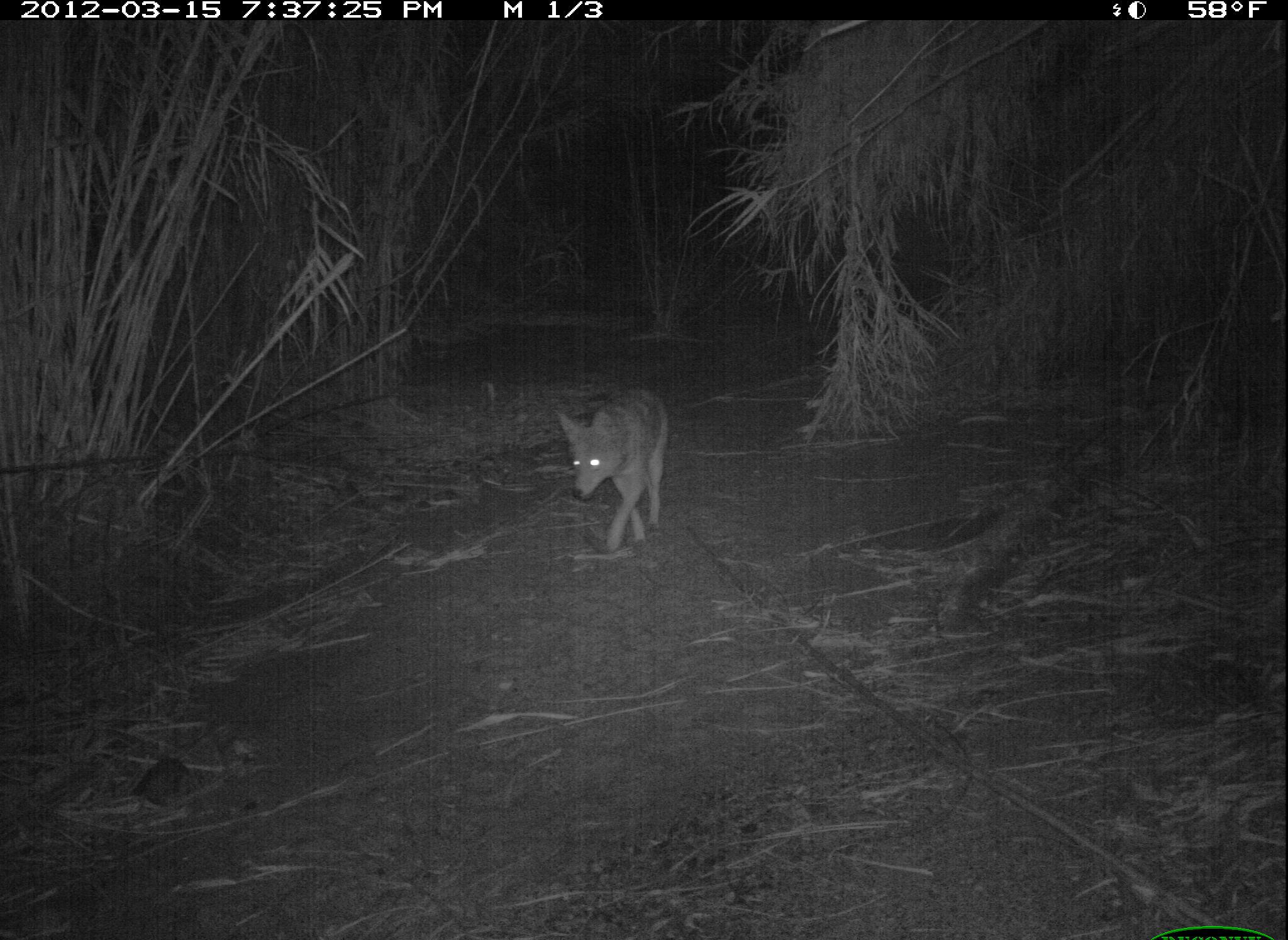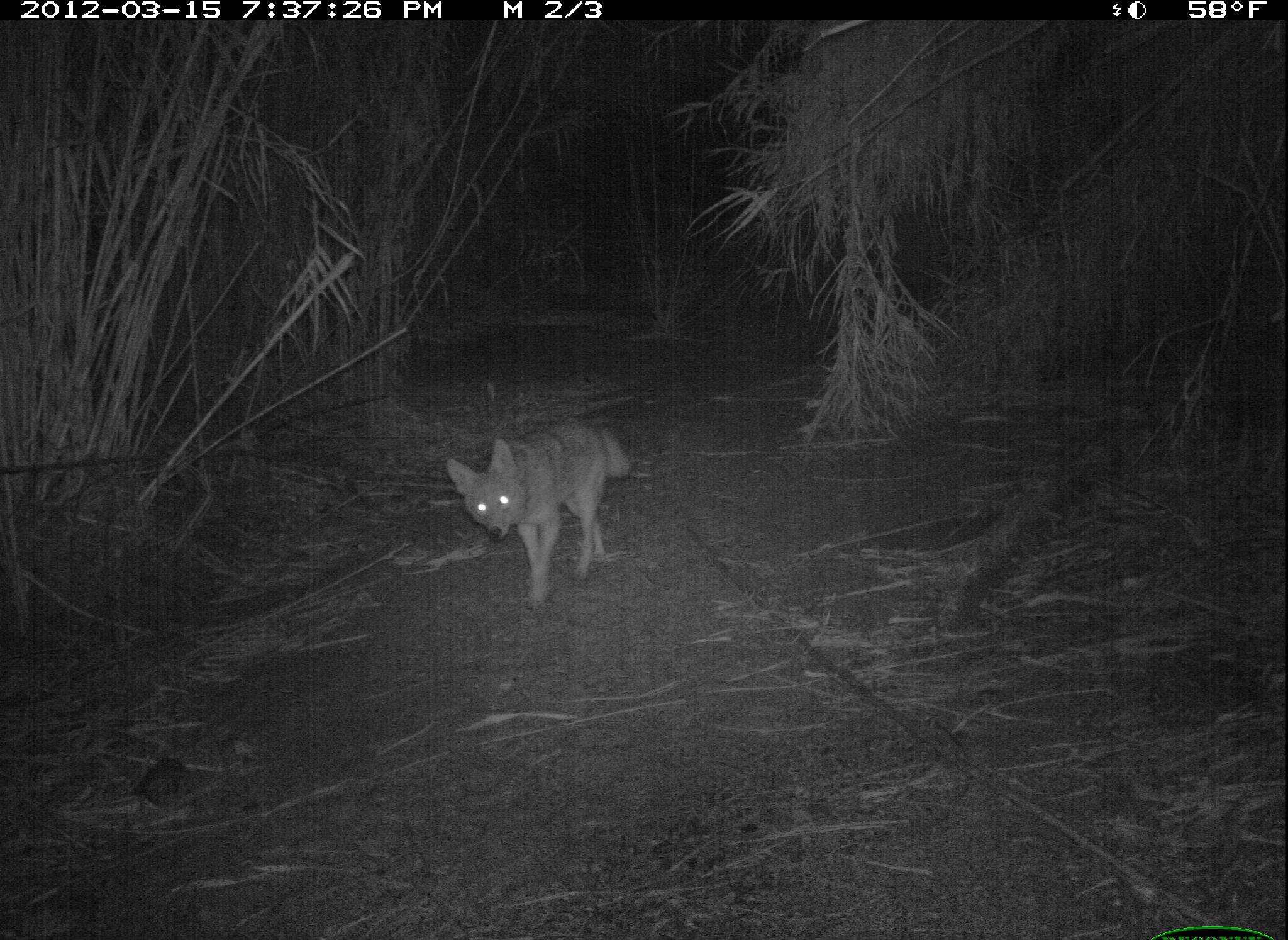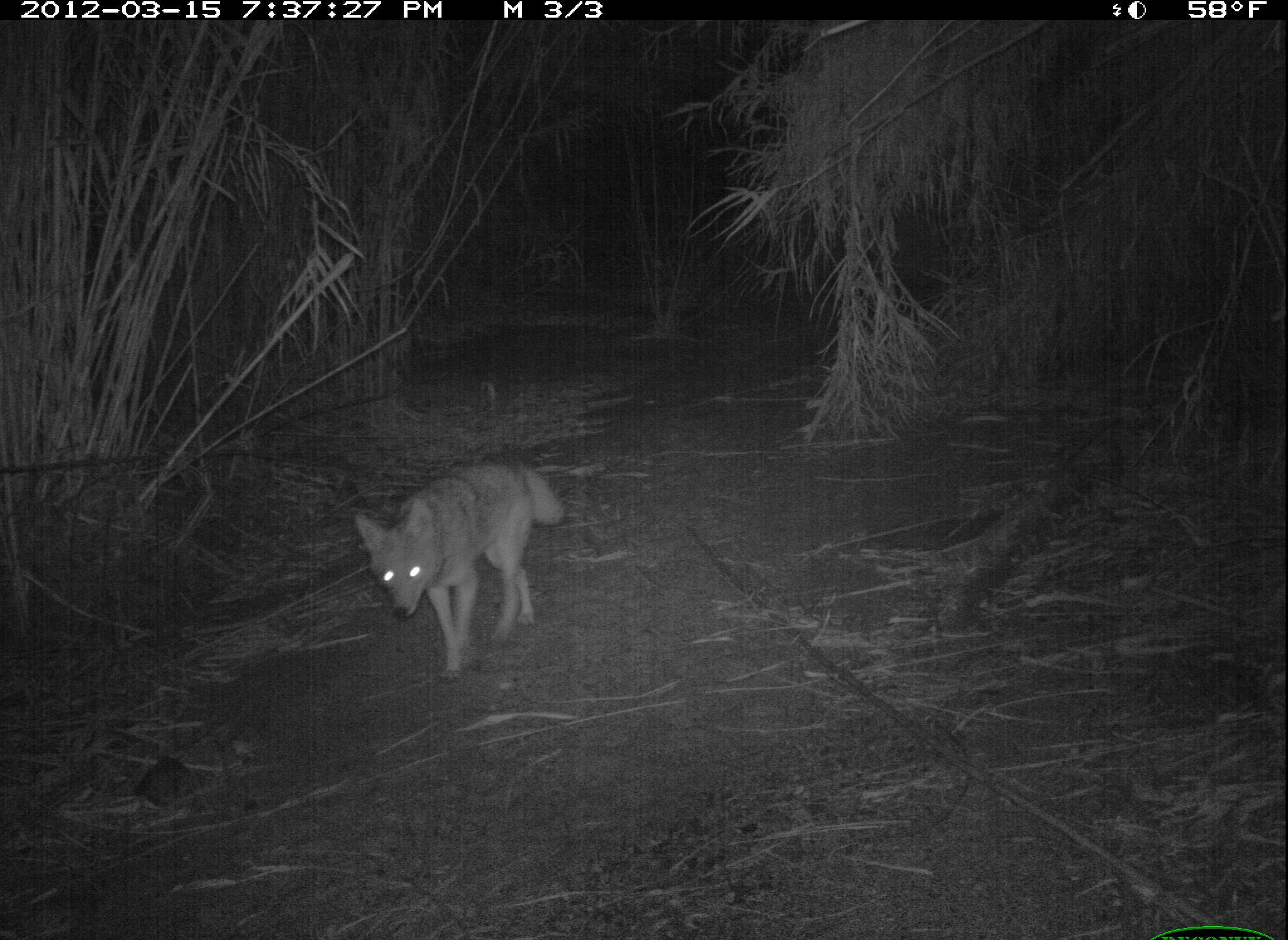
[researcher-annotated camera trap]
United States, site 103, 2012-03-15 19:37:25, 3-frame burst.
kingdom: Animalia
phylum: Chordata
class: Mammalia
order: Carnivora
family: Canidae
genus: Canis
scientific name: Canis latrans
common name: coyote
Coyote (Canis latrans).